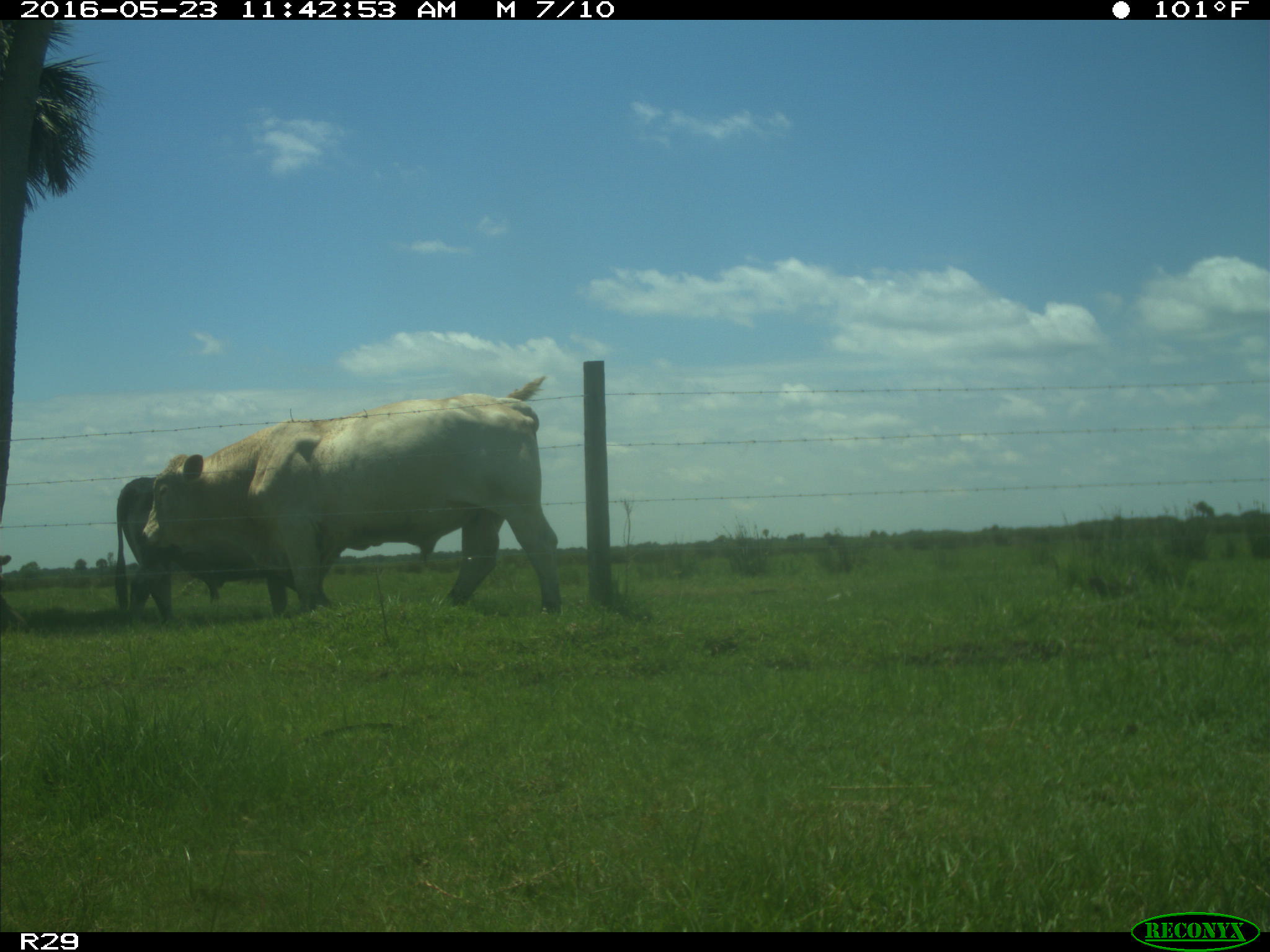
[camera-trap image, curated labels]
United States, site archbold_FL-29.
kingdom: Animalia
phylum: Chordata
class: Mammalia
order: Artiodactyla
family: Bovidae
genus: Bos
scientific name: Bos taurus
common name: domestic cow